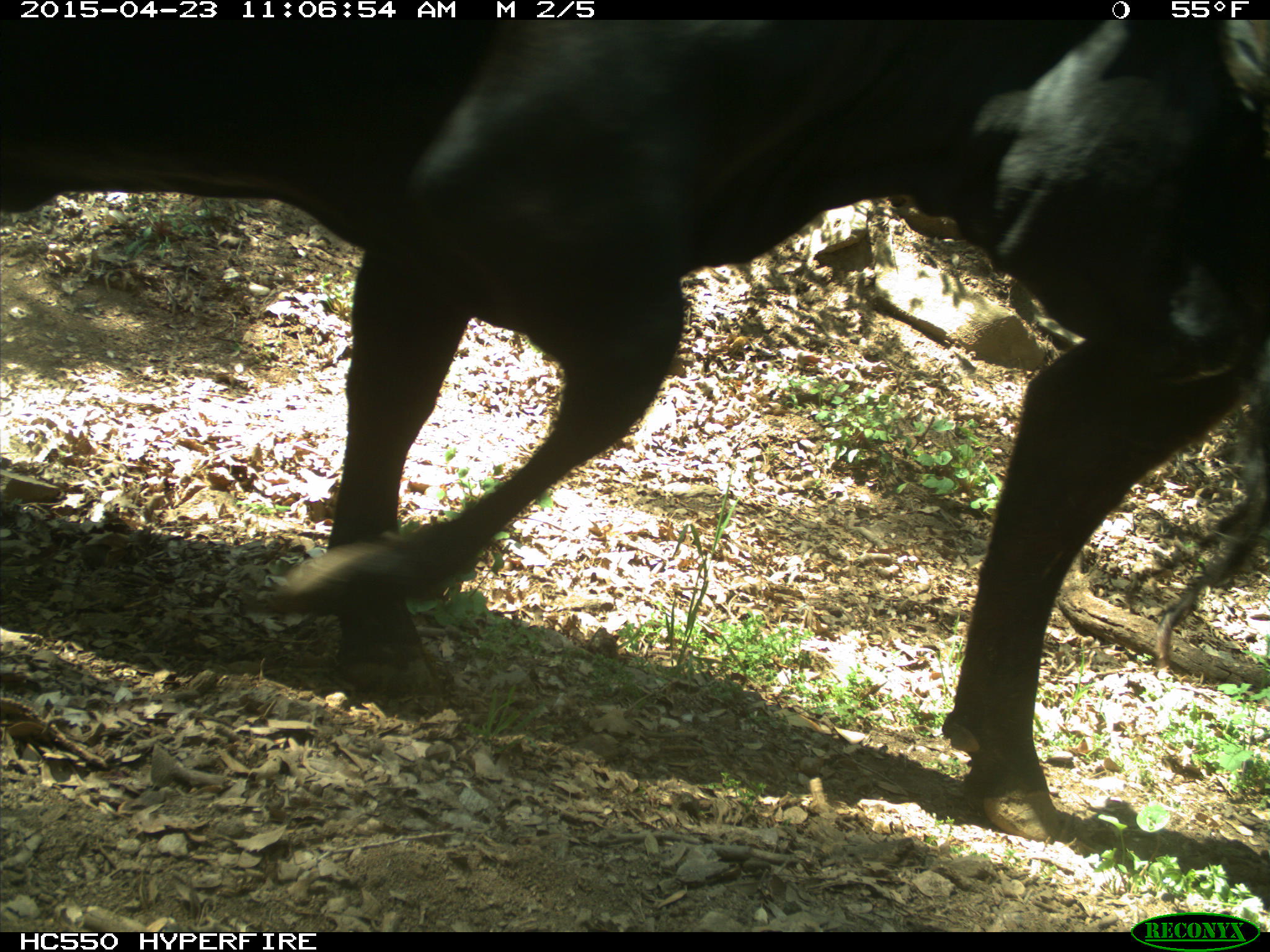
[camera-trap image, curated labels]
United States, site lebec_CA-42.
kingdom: Animalia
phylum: Chordata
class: Mammalia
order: Artiodactyla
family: Bovidae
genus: Bos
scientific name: Bos taurus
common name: domestic cow